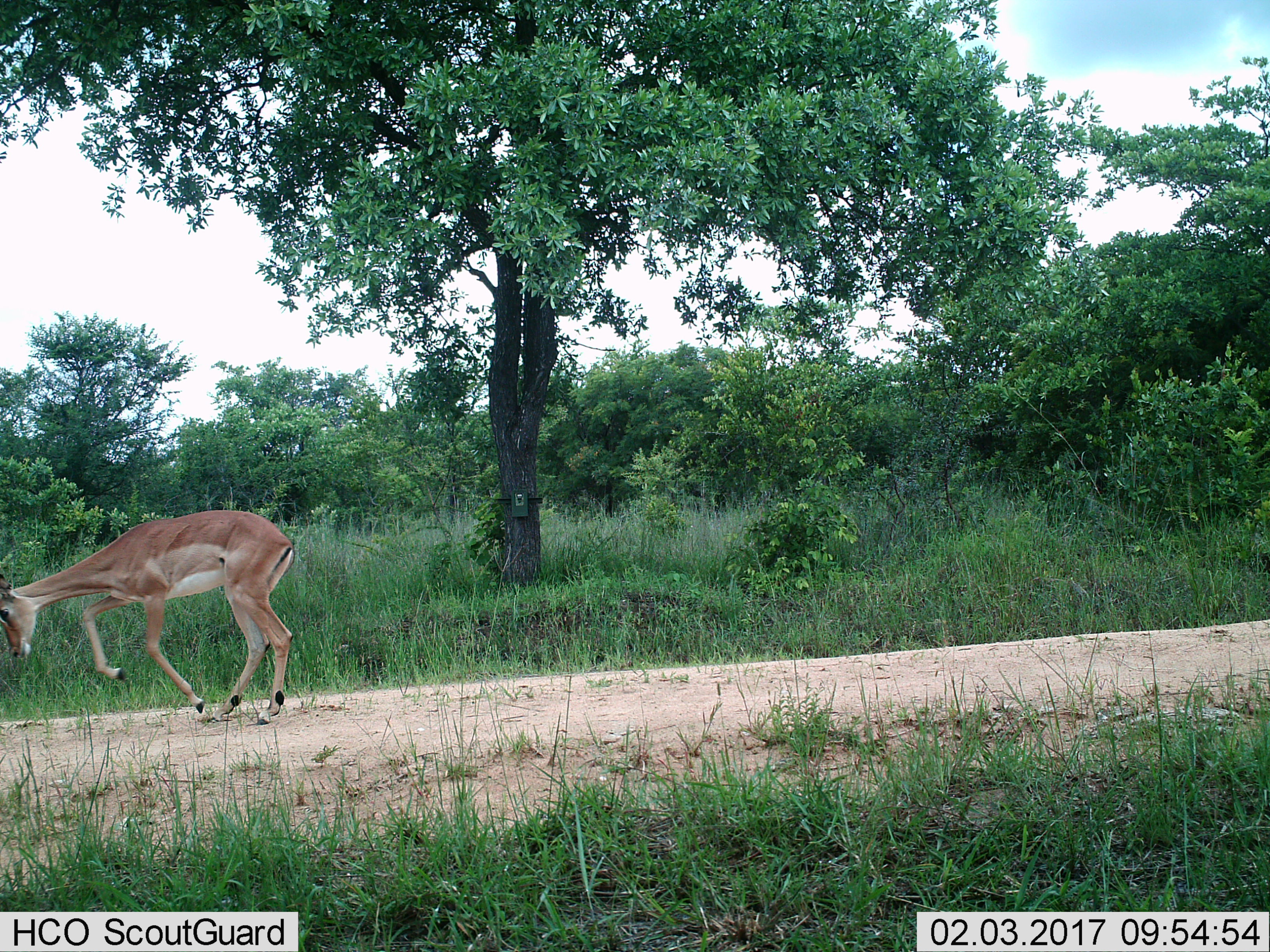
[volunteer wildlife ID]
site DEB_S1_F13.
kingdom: Animalia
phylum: Chordata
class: Mammalia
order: Artiodactyla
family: Bovidae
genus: Aepyceros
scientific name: Aepyceros melampus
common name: impala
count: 1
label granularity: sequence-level